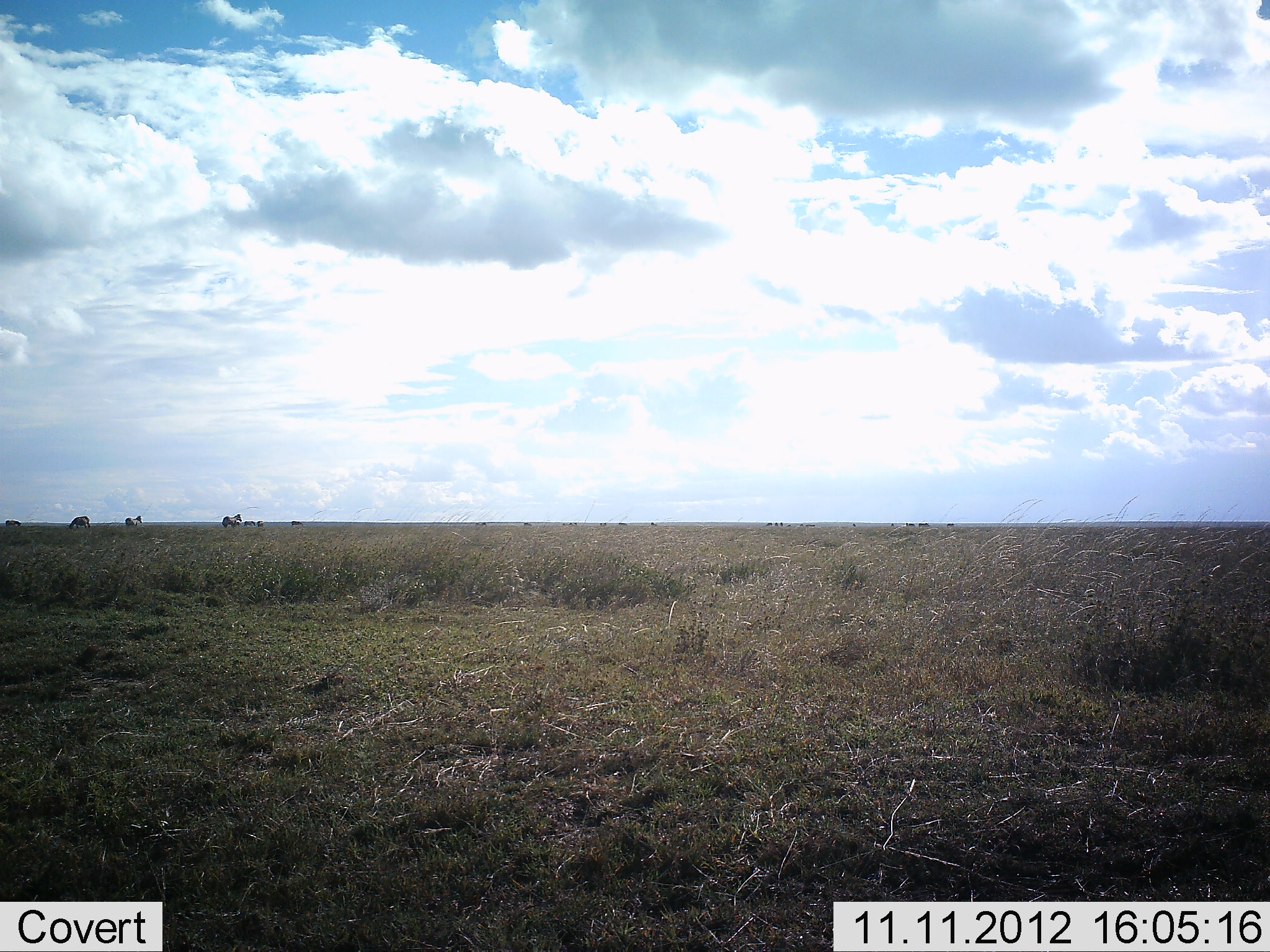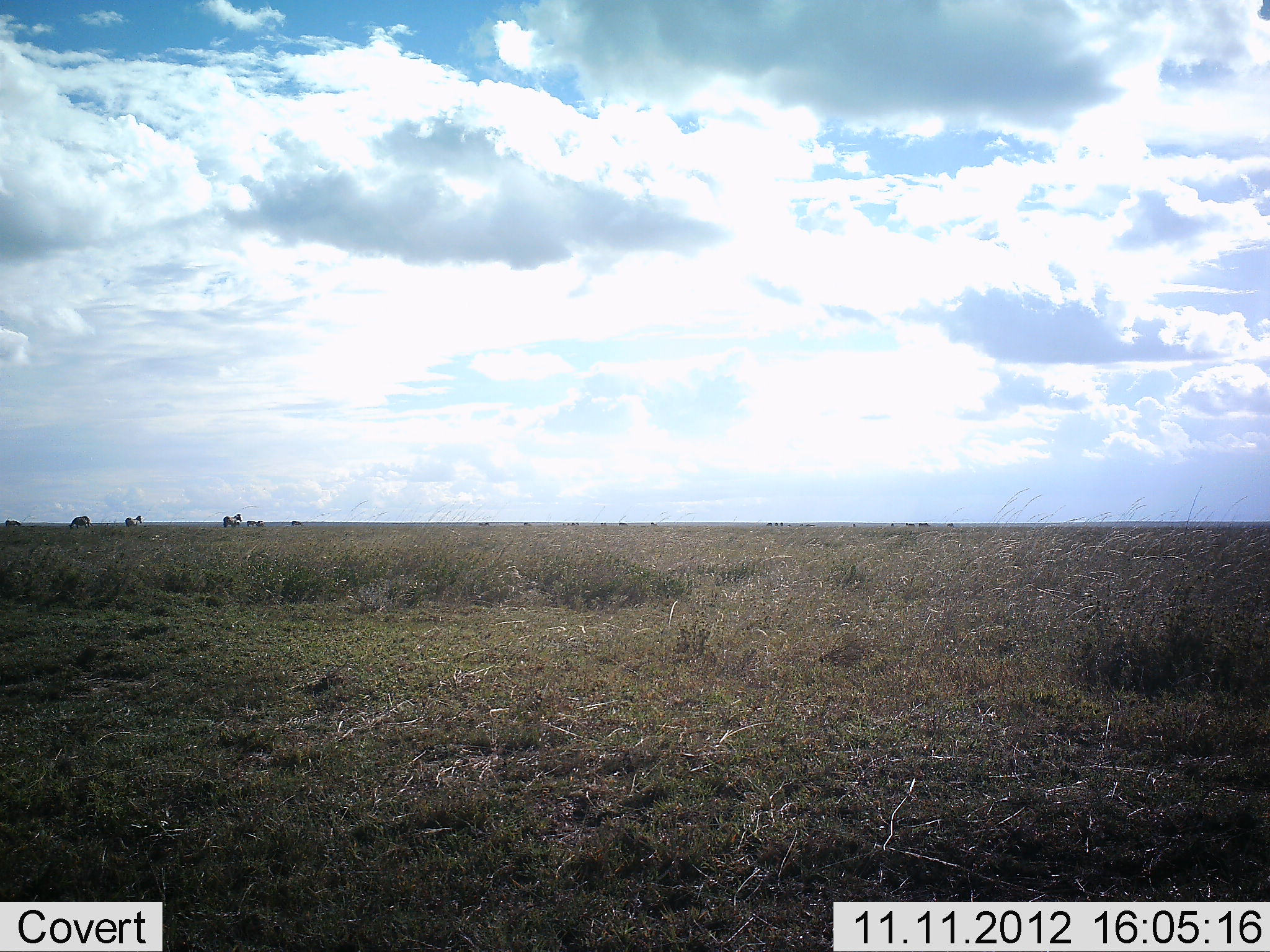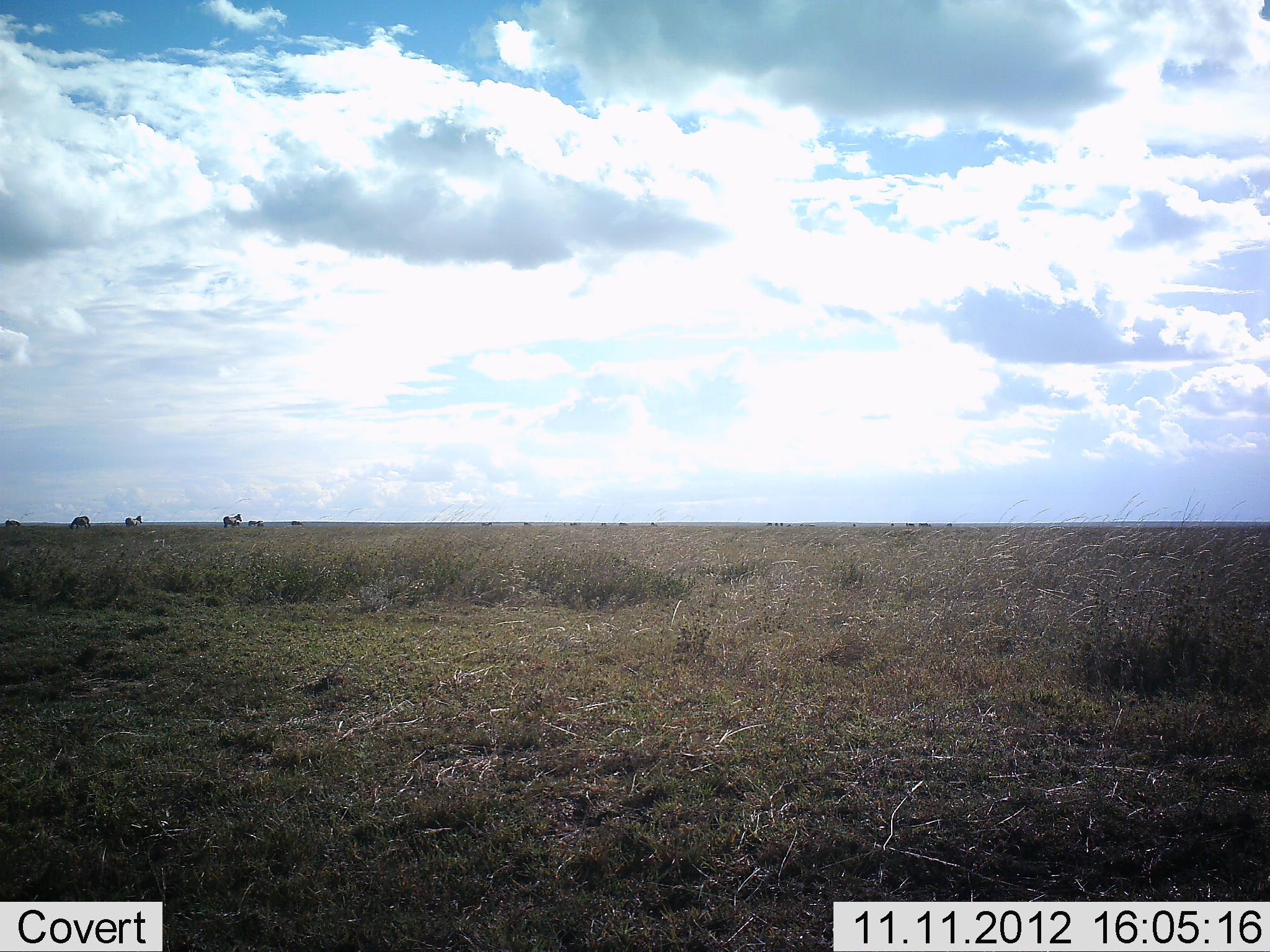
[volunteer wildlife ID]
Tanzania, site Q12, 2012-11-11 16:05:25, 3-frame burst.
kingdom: Animalia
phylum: Chordata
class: Mammalia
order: Perissodactyla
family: Equidae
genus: Equus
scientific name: Equus quagga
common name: plains zebra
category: zebra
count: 6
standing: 89%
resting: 0%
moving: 11%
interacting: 0%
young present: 0%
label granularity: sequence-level